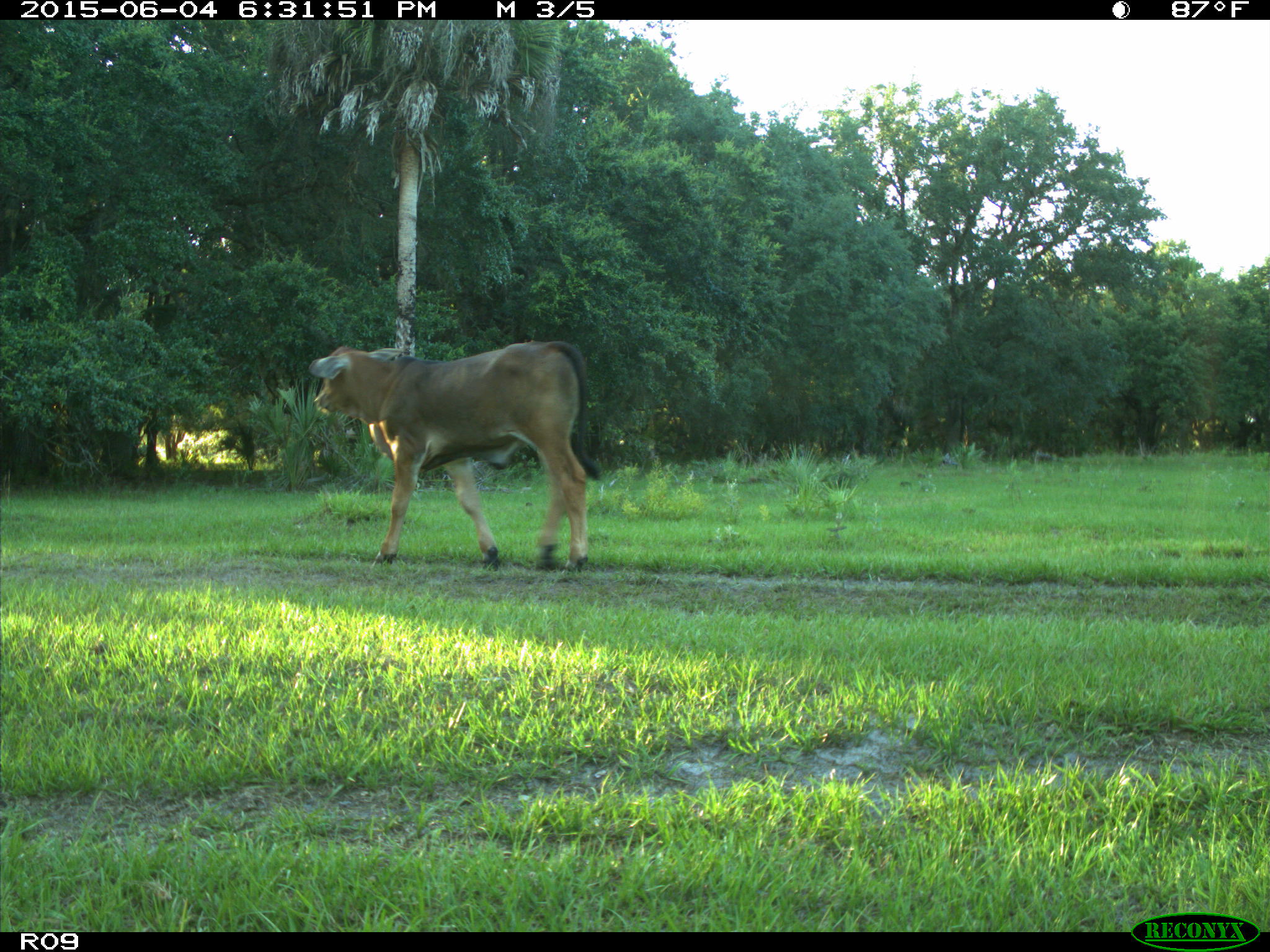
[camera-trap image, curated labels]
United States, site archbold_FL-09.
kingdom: Animalia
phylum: Chordata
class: Mammalia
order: Artiodactyla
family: Bovidae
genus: Bos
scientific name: Bos taurus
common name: domestic cow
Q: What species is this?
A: Bos taurus (domestic cow).